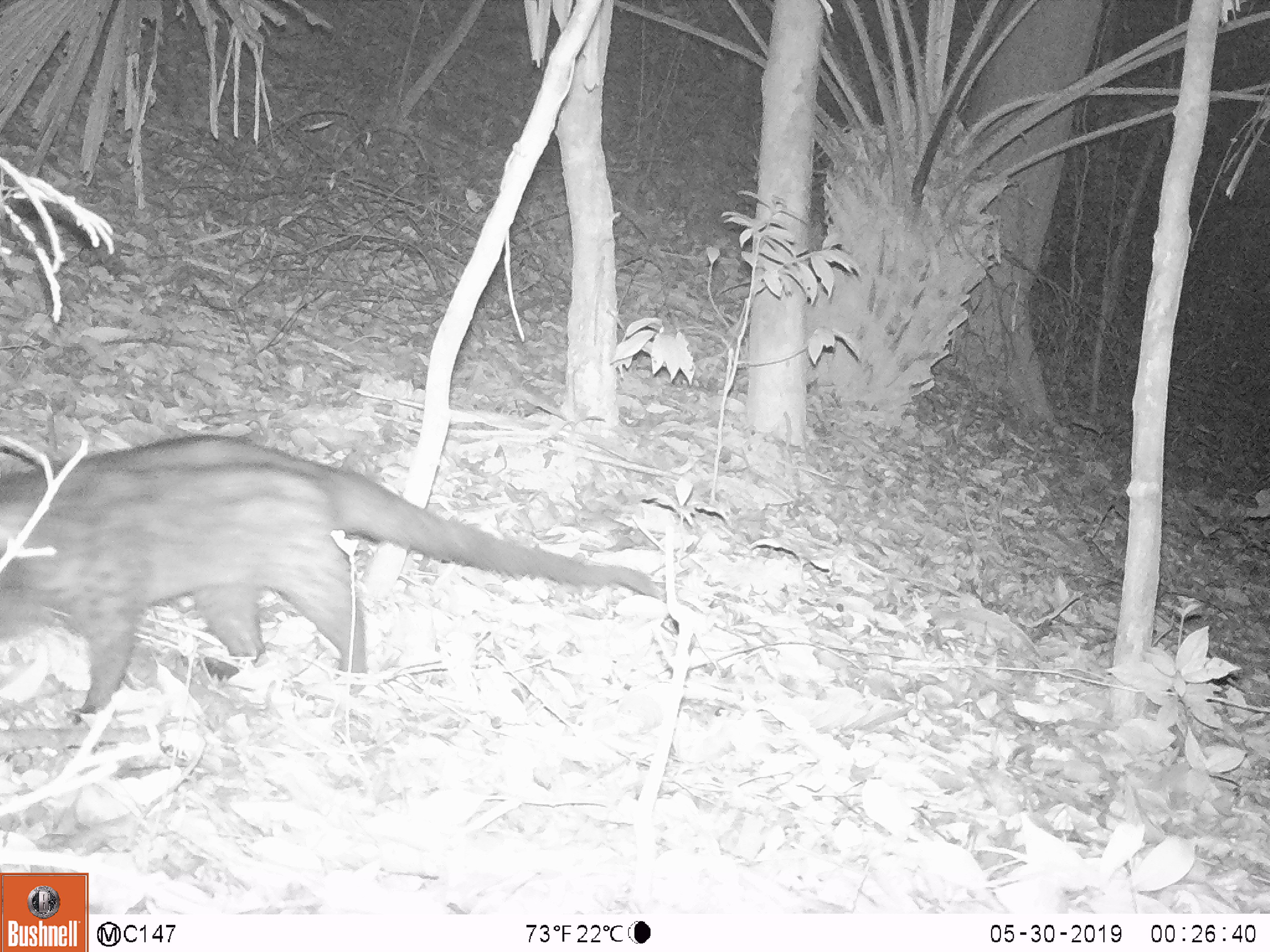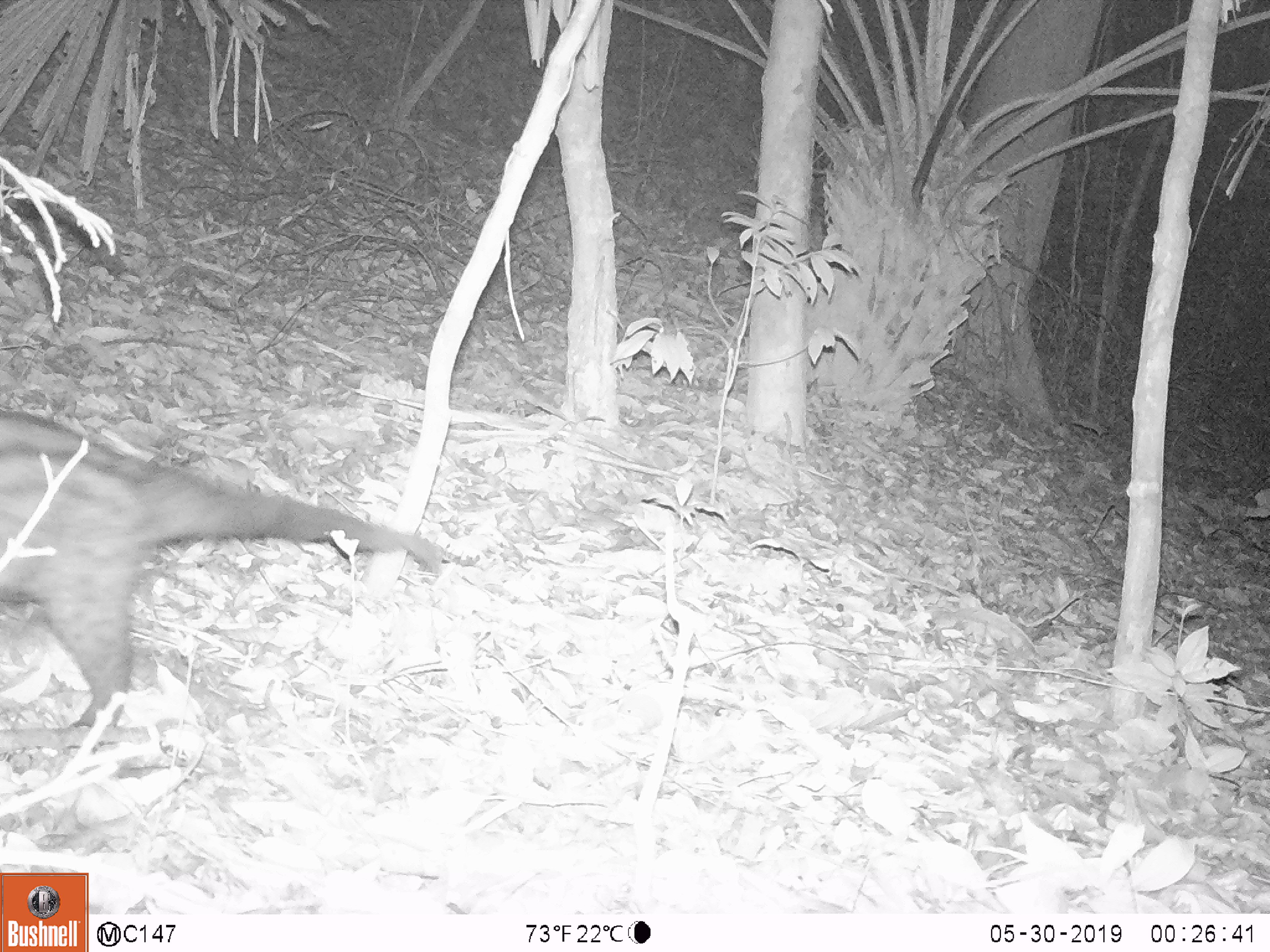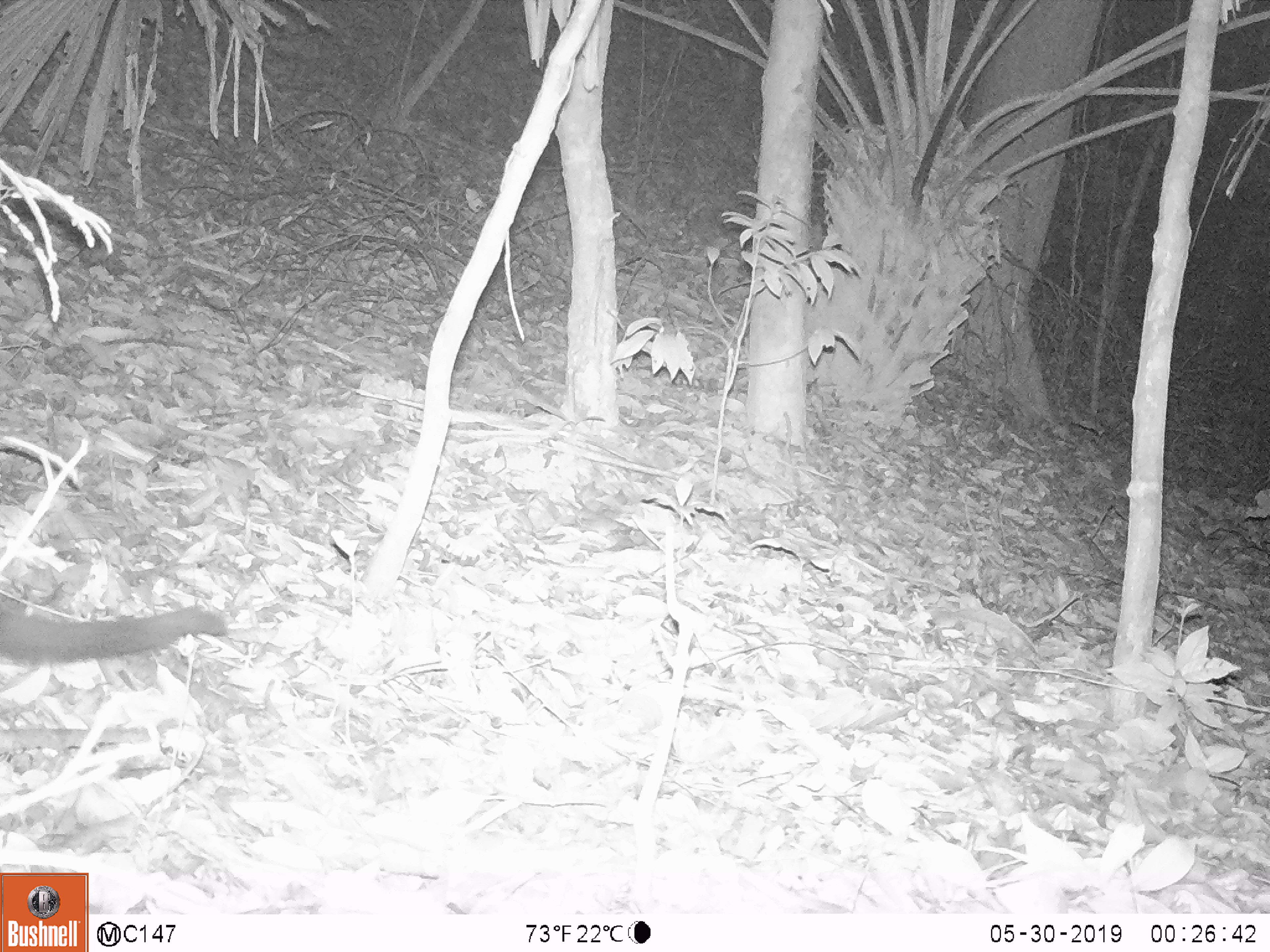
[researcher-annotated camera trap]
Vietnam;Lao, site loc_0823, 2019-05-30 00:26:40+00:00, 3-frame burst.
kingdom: Animalia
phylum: Chordata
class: Mammalia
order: Carnivora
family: Viverridae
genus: Paradoxurus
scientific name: Paradoxurus hermaphroditus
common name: common palm civet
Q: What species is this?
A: Common palm civet (Paradoxurus hermaphroditus).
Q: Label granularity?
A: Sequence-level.